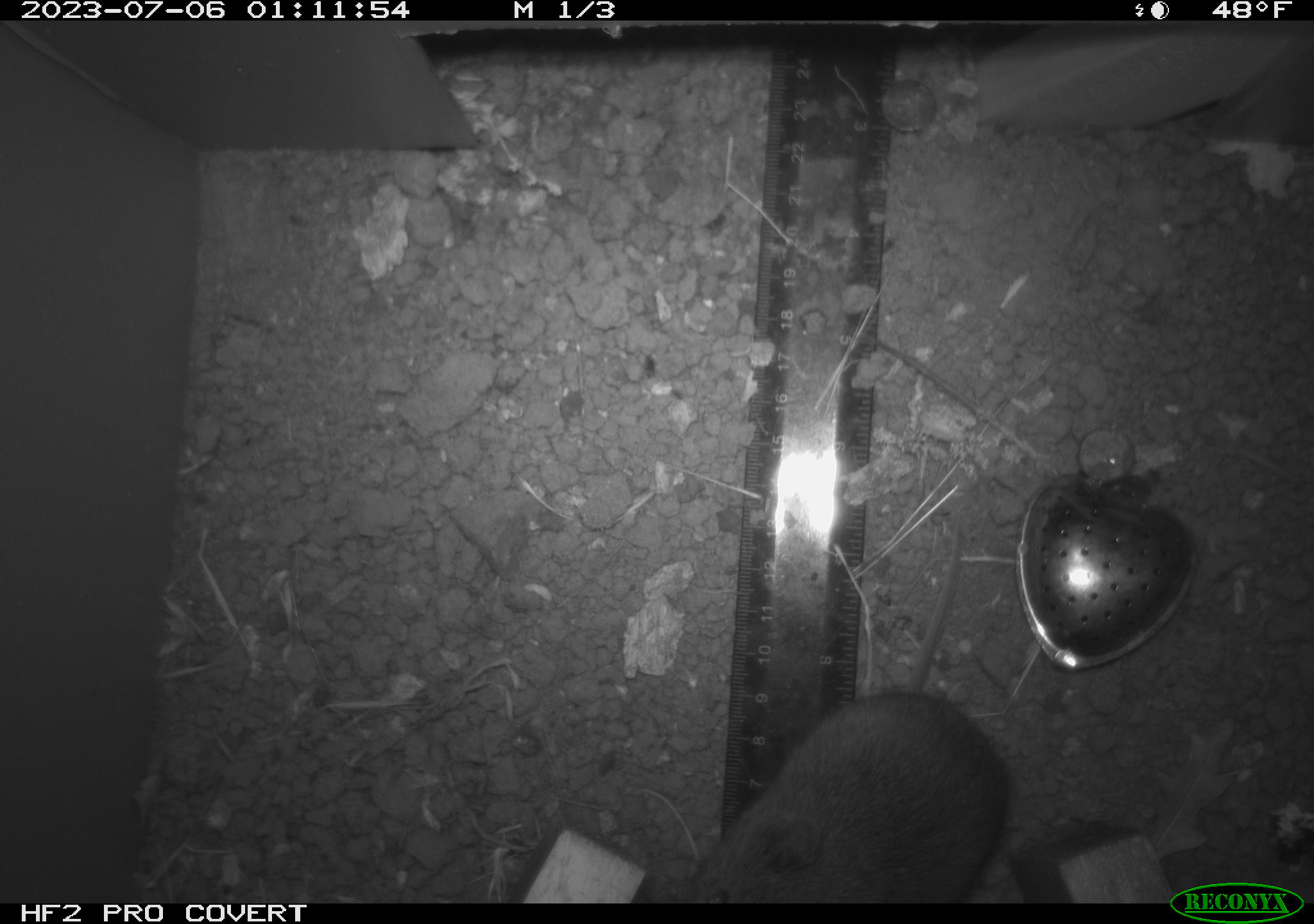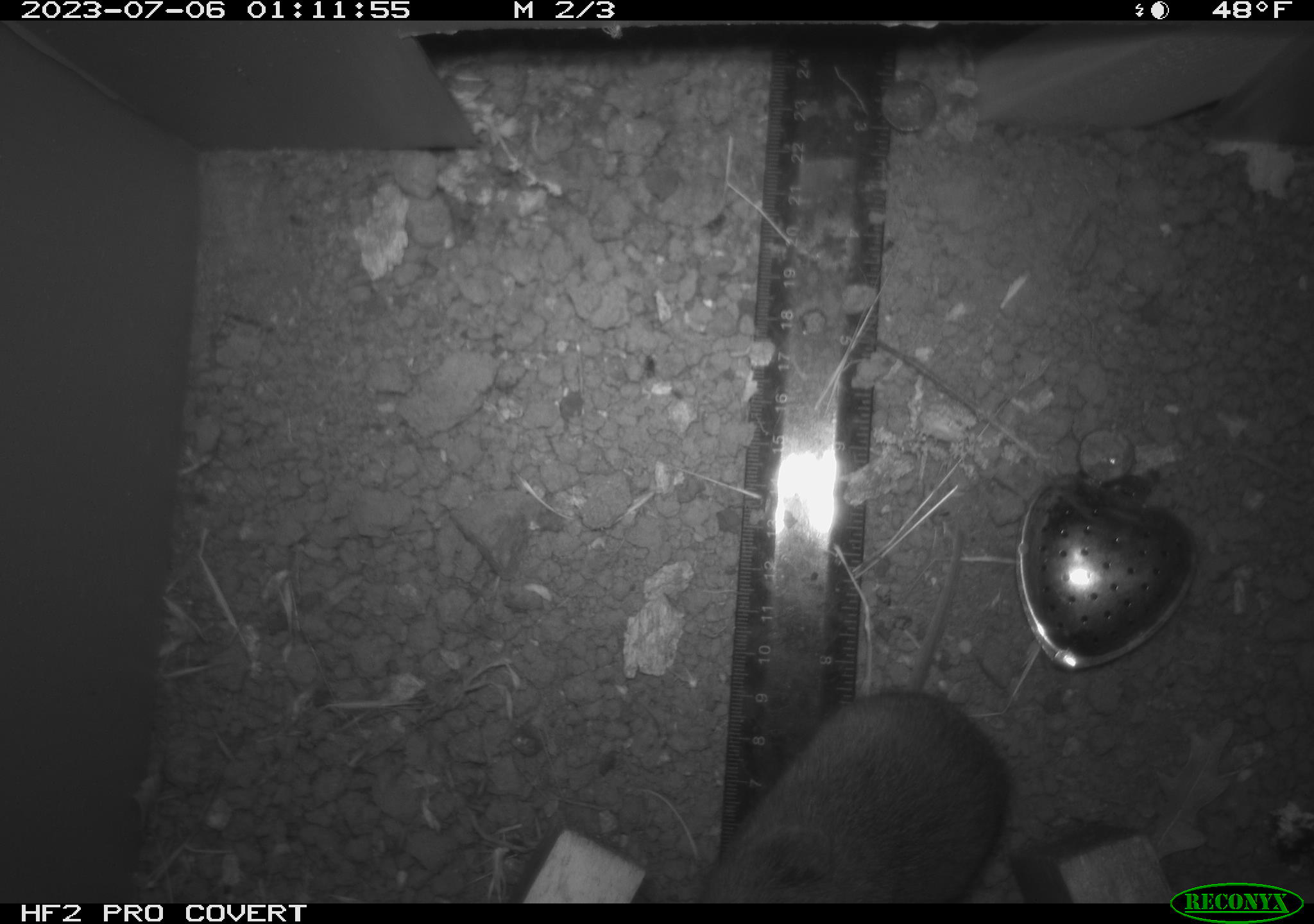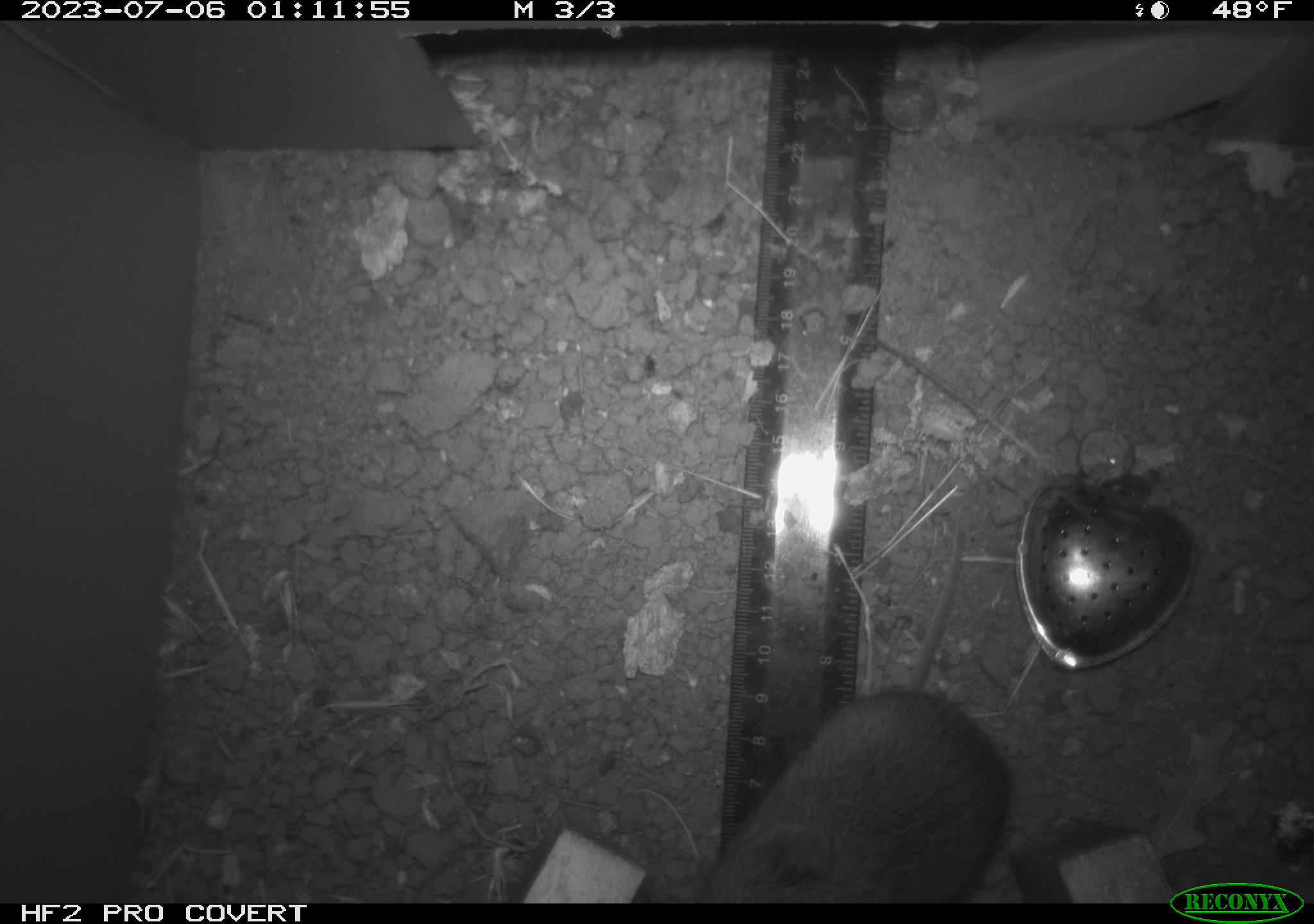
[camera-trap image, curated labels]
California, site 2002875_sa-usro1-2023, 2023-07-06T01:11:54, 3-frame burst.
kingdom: Animalia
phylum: Chordata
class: Mammalia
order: Rodentia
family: Cricetidae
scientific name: Arvicolinae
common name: voles, lemmings, and muskrats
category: arvicolinae subfamily